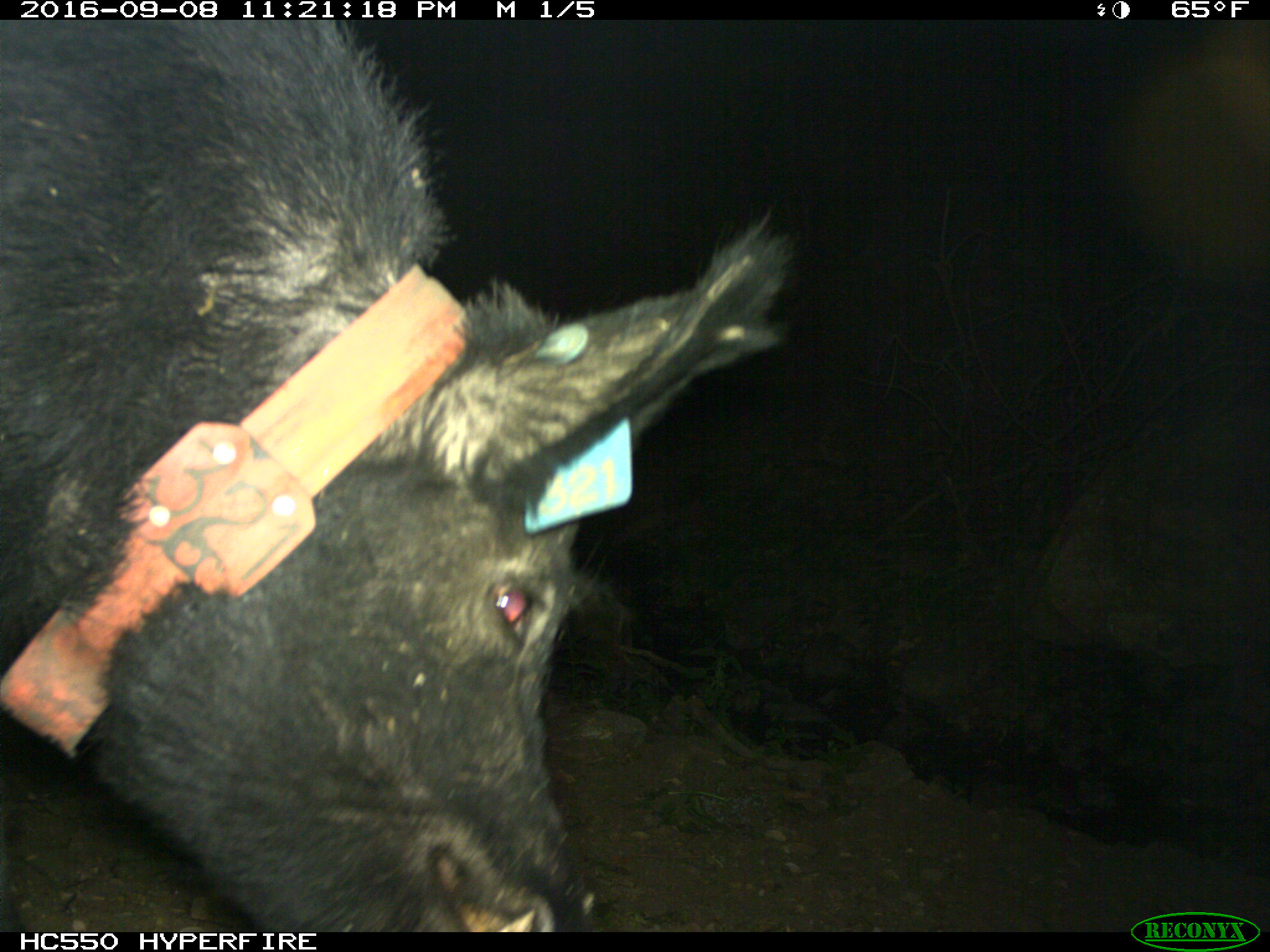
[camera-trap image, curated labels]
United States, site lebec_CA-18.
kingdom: Animalia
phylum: Chordata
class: Mammalia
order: Artiodactyla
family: Suidae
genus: Sus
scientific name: Sus scrofa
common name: wild boar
Sus scrofa (wild boar).